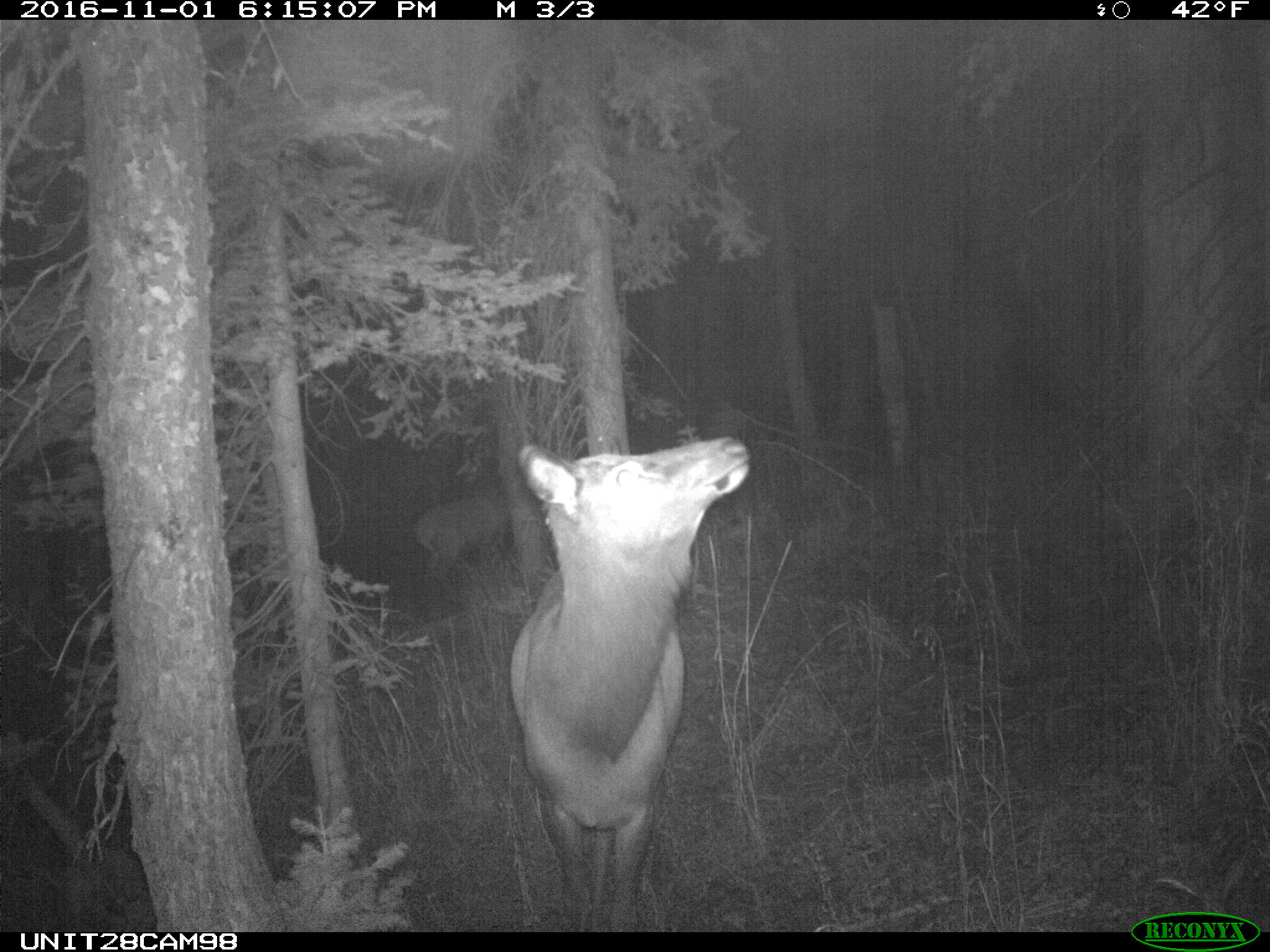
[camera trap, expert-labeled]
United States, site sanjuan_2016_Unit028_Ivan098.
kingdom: Animalia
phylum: Chordata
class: Mammalia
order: Artiodactyla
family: Cervidae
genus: Cervus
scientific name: Cervus elaphus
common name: red deer